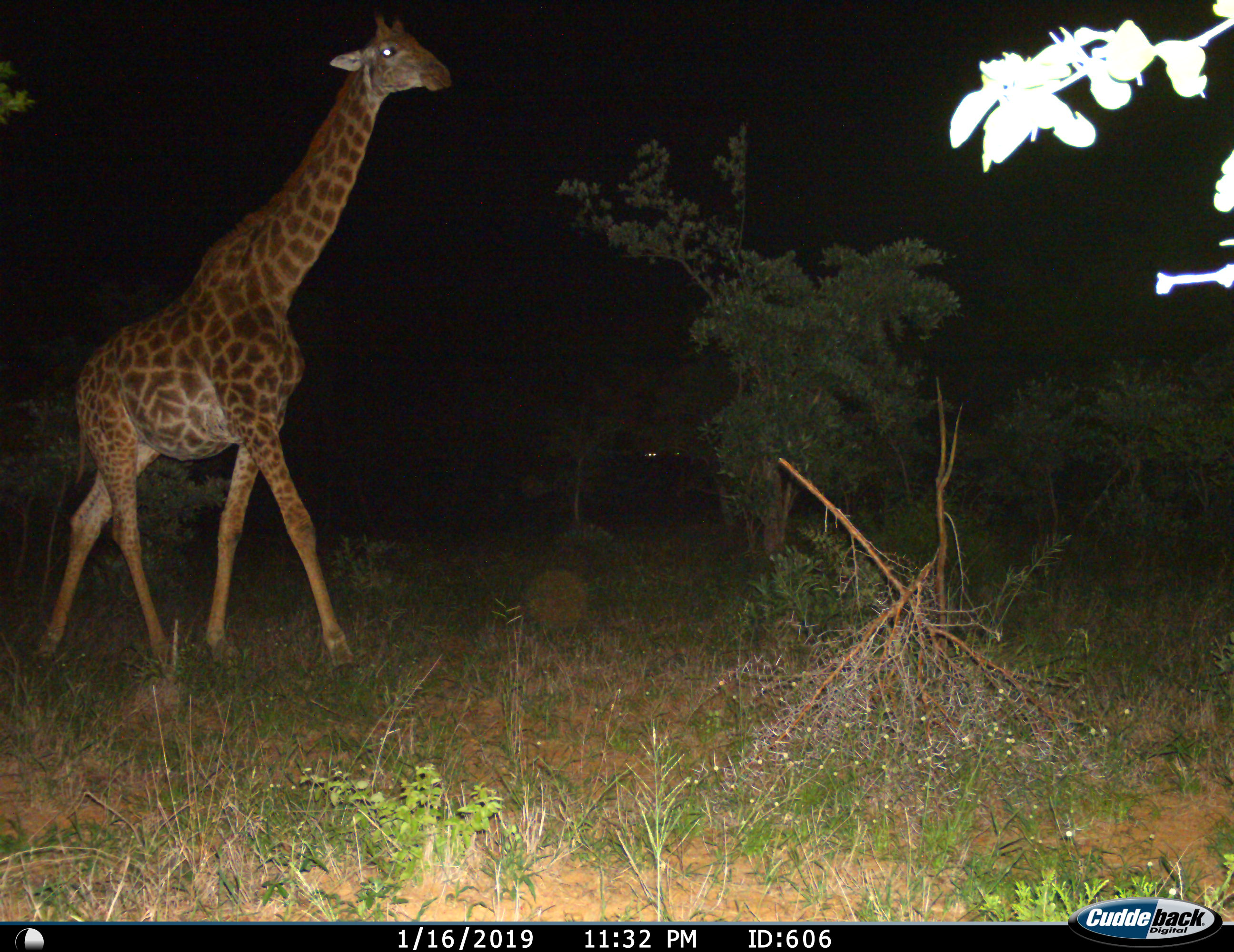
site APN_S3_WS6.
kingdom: Animalia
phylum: Chordata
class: Mammalia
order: Artiodactyla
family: Giraffidae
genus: Giraffa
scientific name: Giraffa camelopardalis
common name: giraffe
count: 1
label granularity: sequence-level